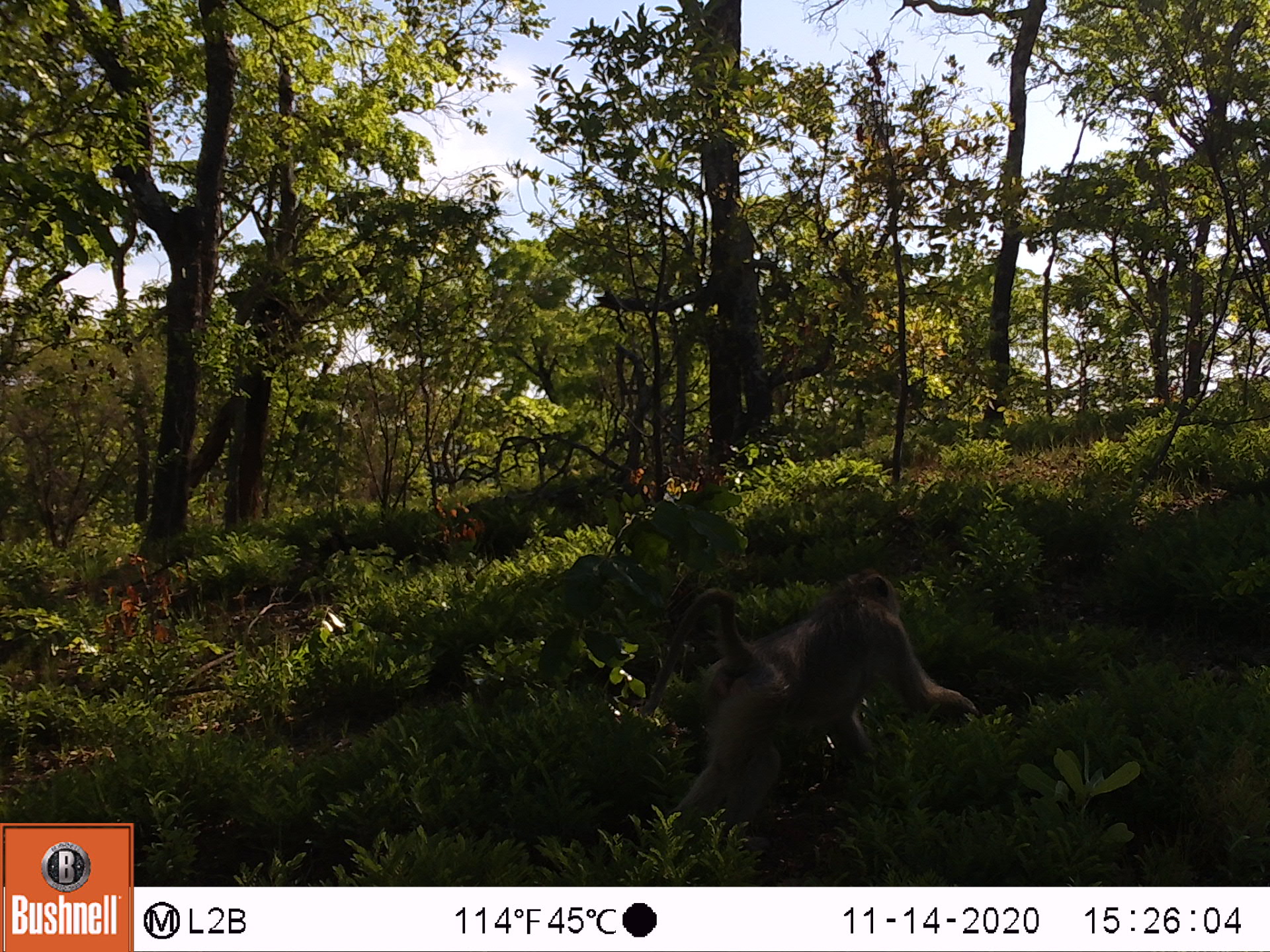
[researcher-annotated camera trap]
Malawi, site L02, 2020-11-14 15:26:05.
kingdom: Animalia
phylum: Chordata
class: Mammalia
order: Primates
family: Cercopithecidae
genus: Papio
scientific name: Papio cynocephalus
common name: yellow baboon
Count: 1.